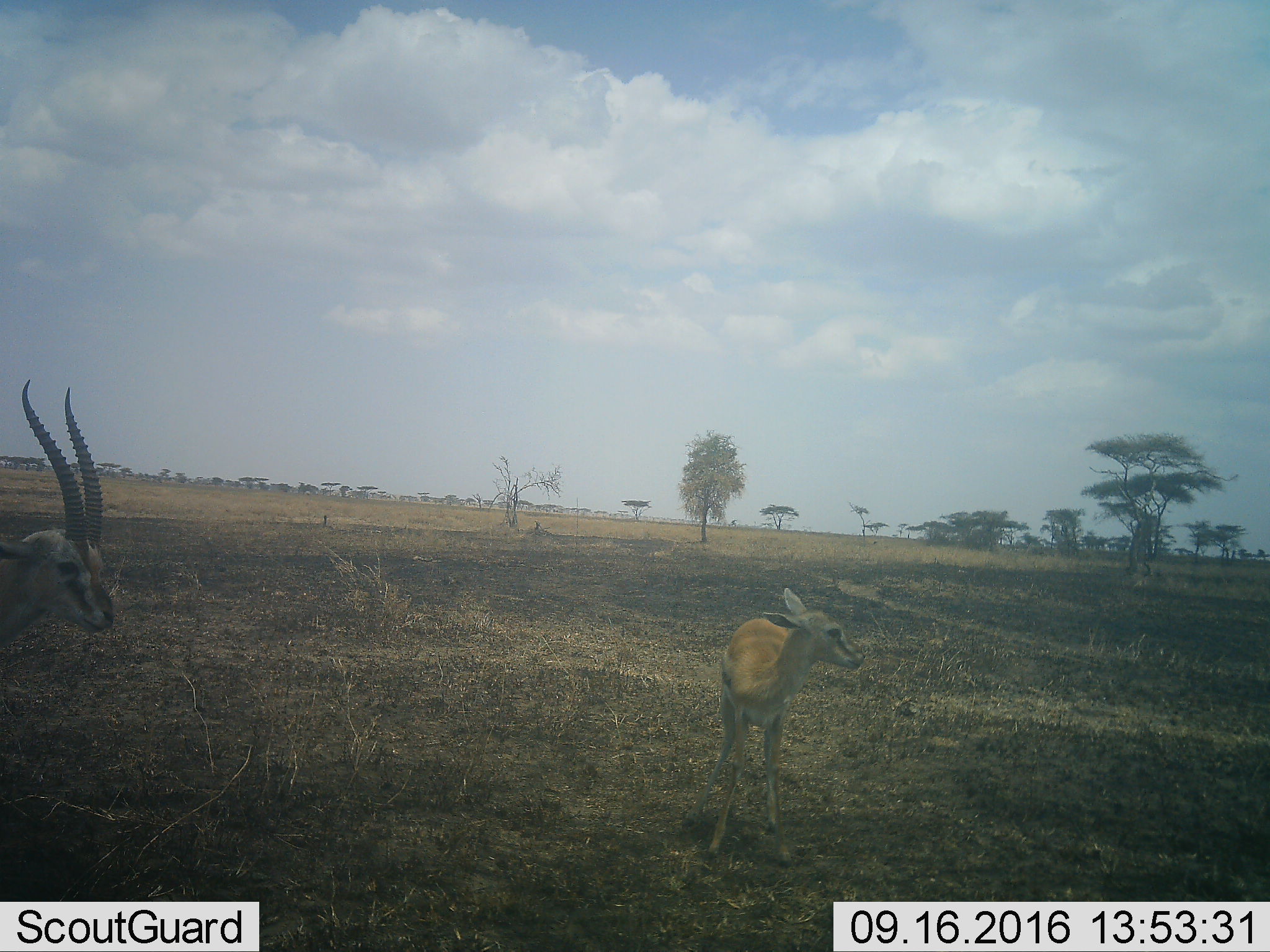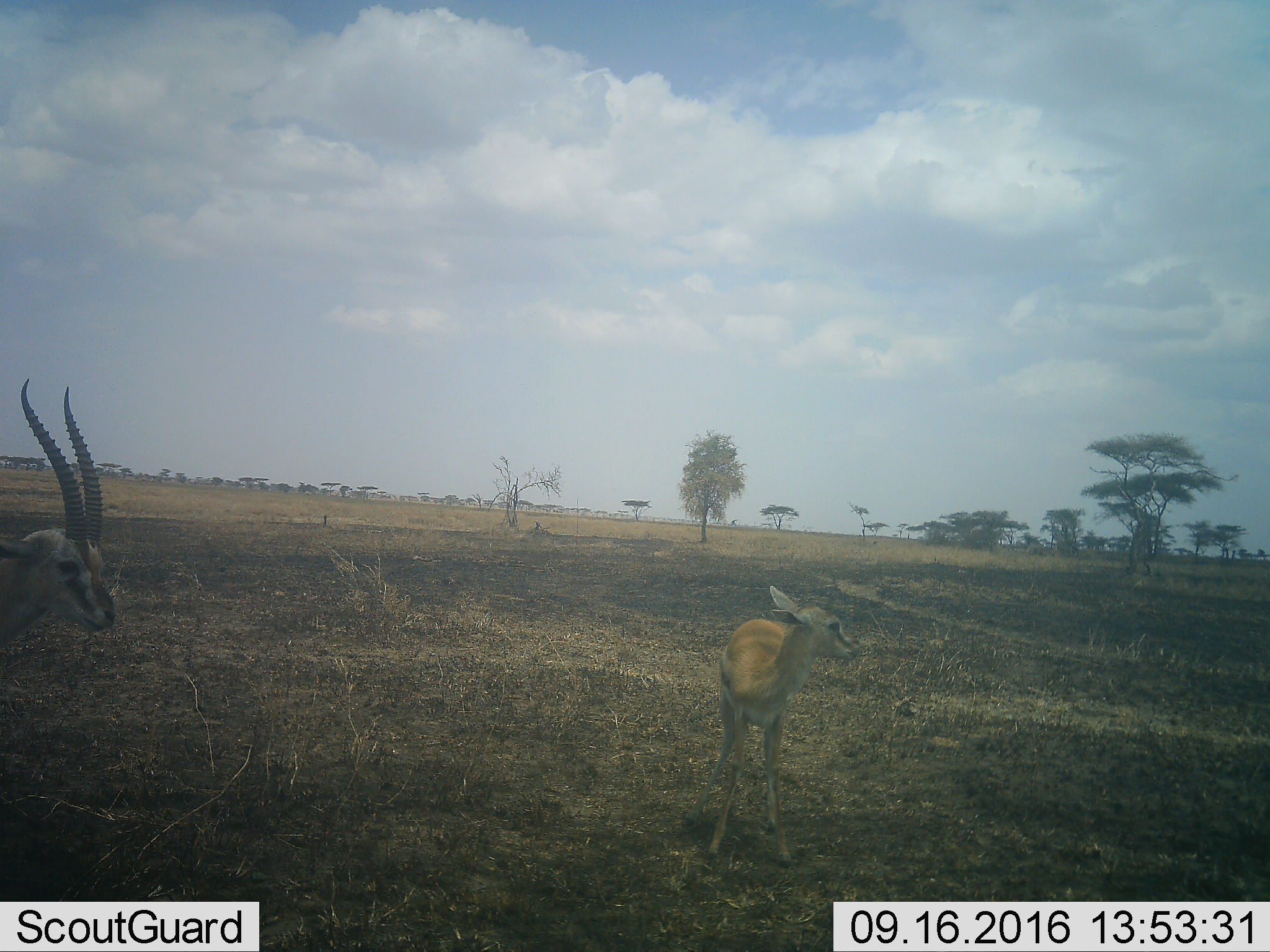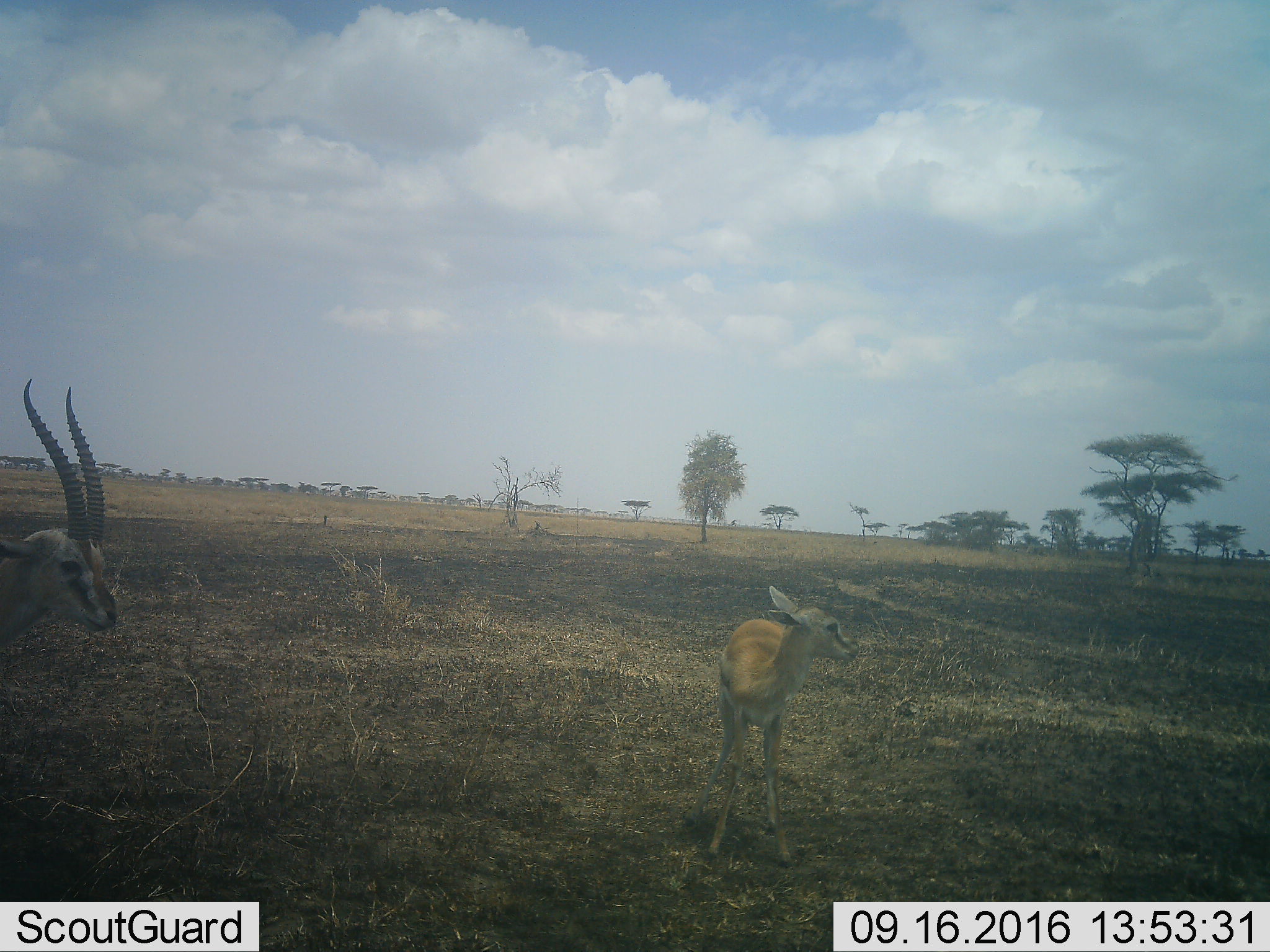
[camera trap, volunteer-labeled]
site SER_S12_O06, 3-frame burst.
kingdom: Animalia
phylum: Chordata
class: Mammalia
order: Artiodactyla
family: Bovidae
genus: Eudorcas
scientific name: Eudorcas thomsonii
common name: thomson's gazelle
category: gazellethomsons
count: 2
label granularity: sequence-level